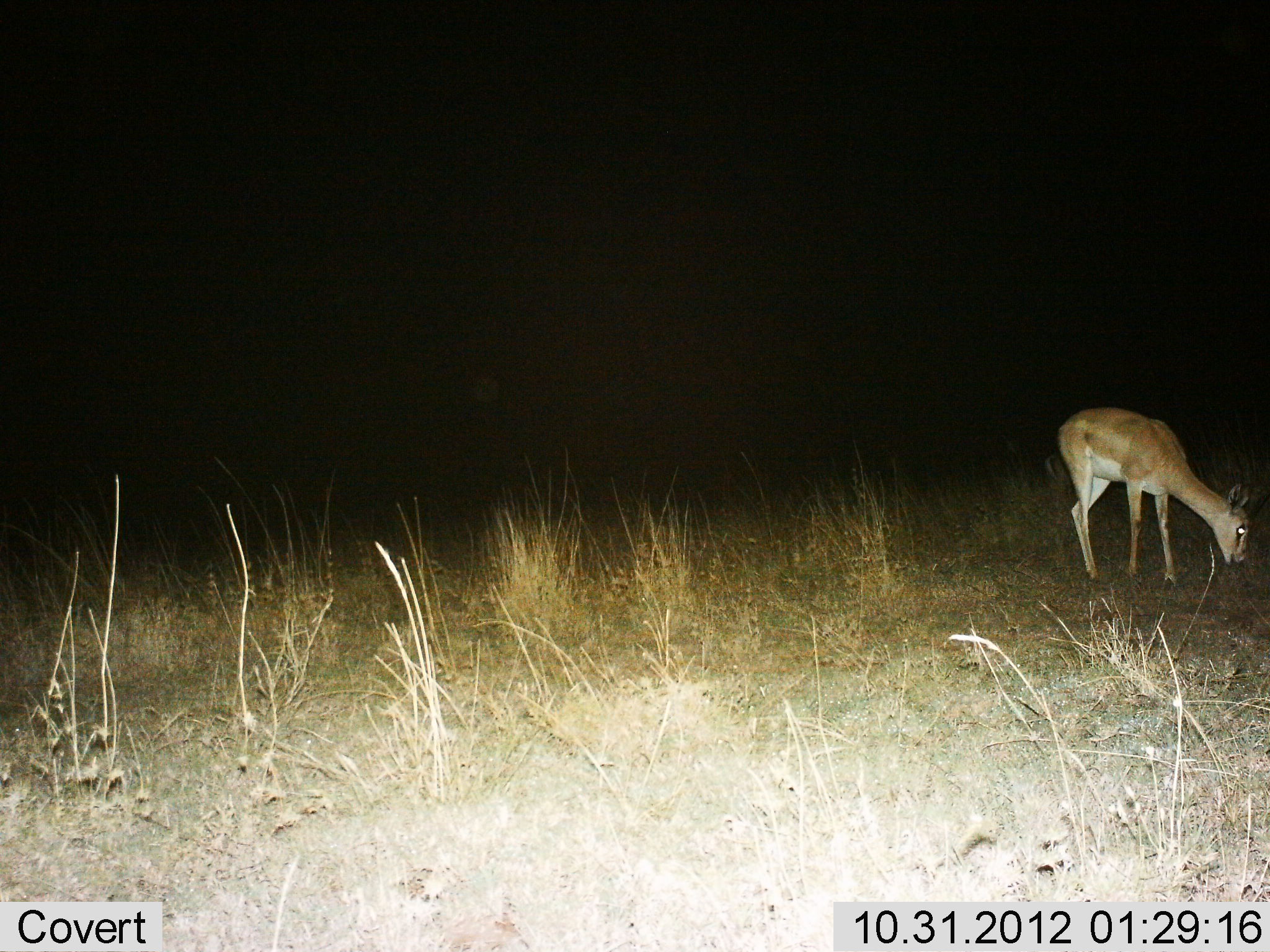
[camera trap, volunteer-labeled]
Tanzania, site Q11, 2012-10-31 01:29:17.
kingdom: Animalia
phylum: Chordata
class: Mammalia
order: Artiodactyla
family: Bovidae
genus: Nanger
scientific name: Nanger granti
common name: grant's gazelle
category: gazellegrants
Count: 1.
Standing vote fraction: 30%.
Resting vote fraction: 0%.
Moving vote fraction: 0%.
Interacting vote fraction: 0%.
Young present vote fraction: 0%.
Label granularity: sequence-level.